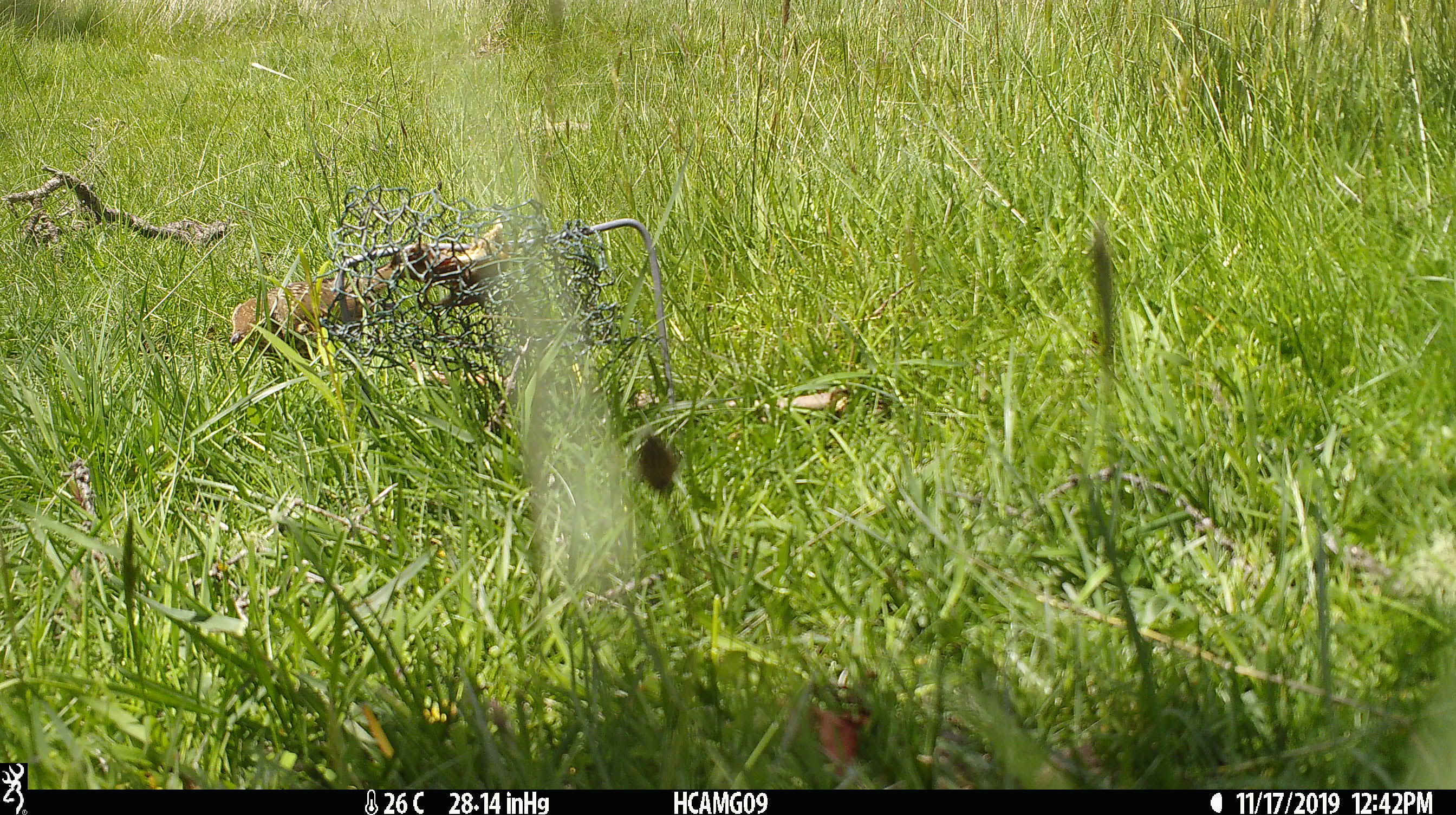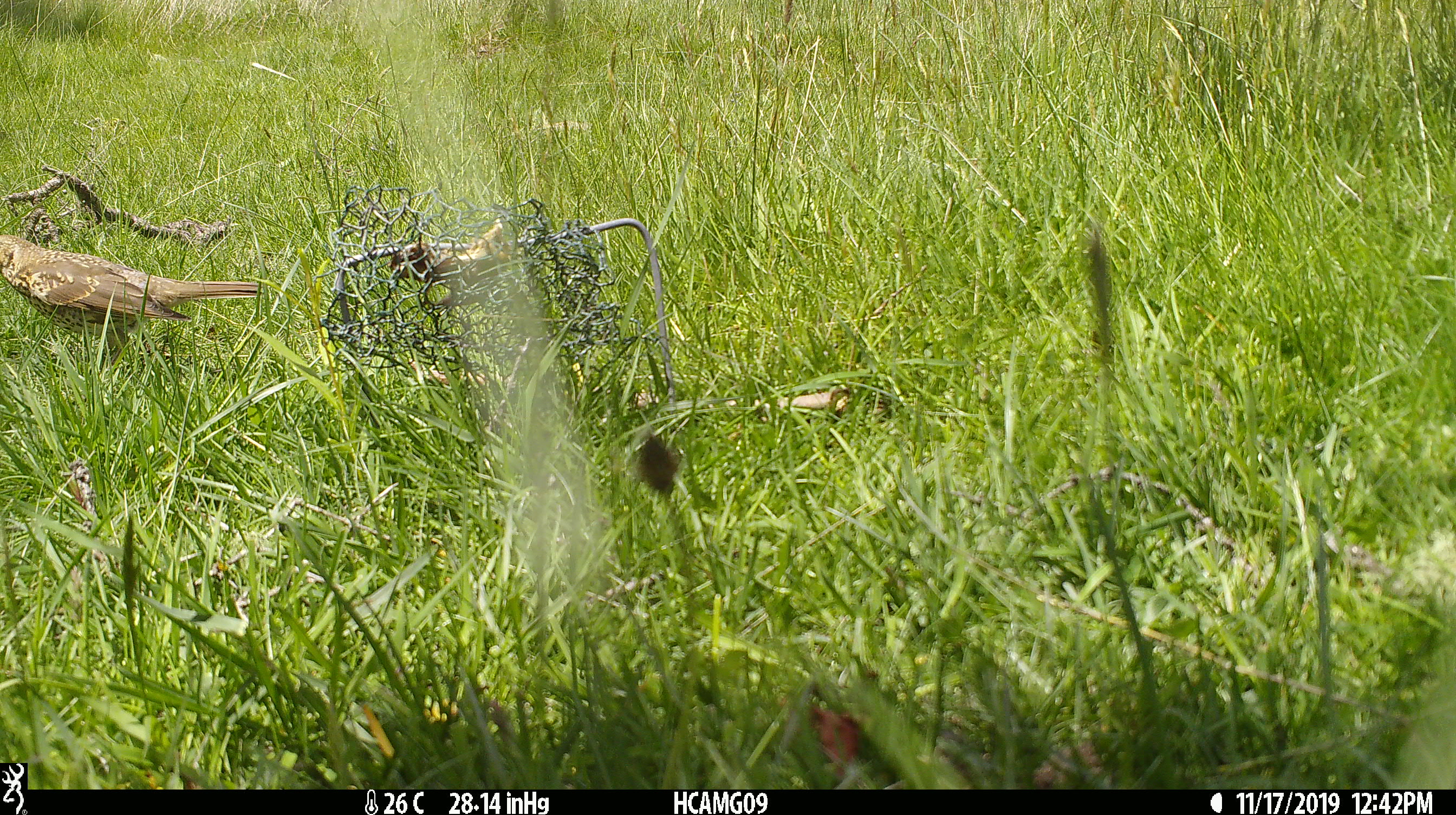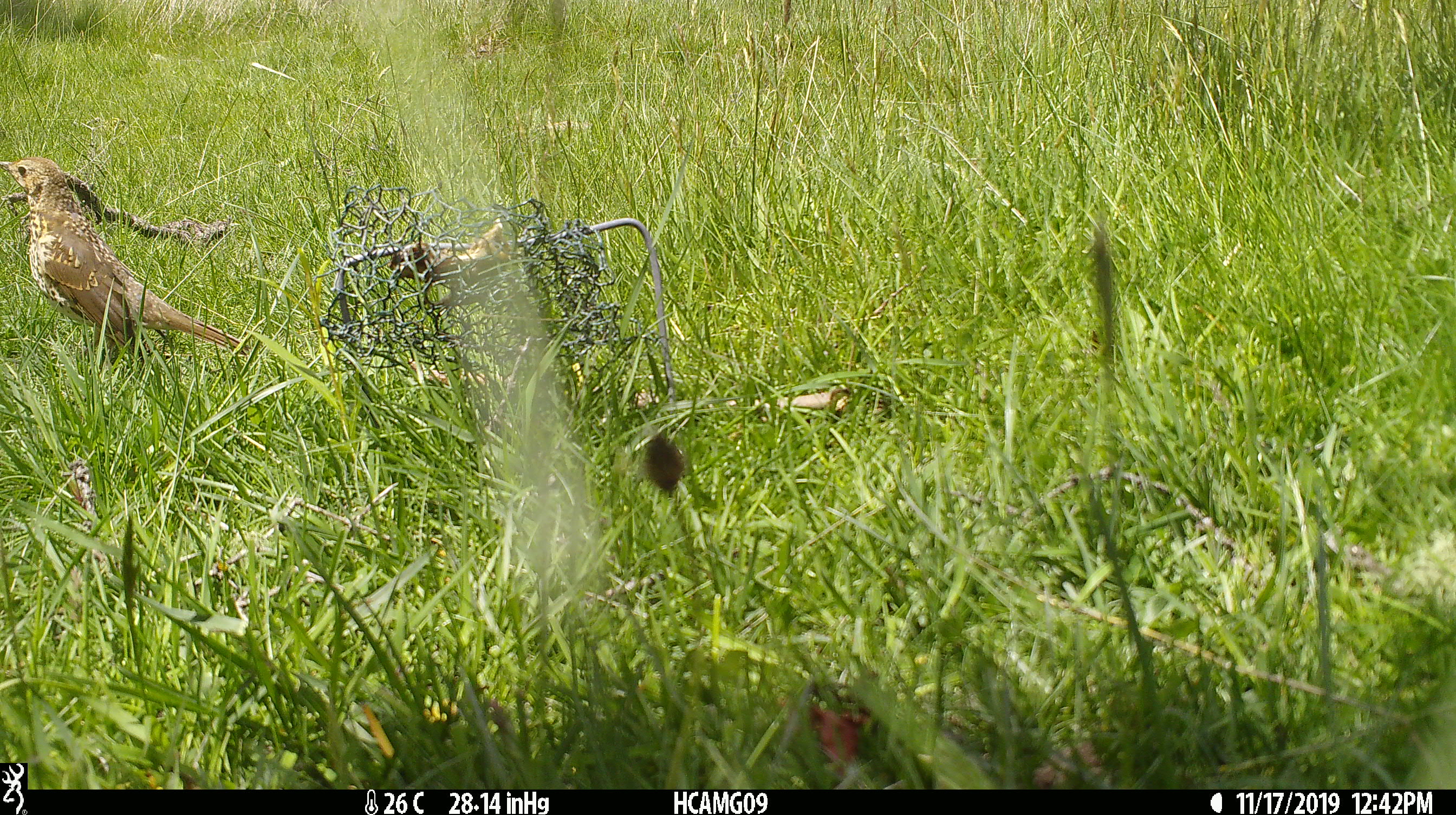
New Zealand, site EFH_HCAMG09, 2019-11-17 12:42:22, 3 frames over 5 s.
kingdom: Animalia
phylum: Chordata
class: Aves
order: Passeriformes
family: Turdidae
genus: Turdus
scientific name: Turdus philomelos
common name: song thrush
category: thrush